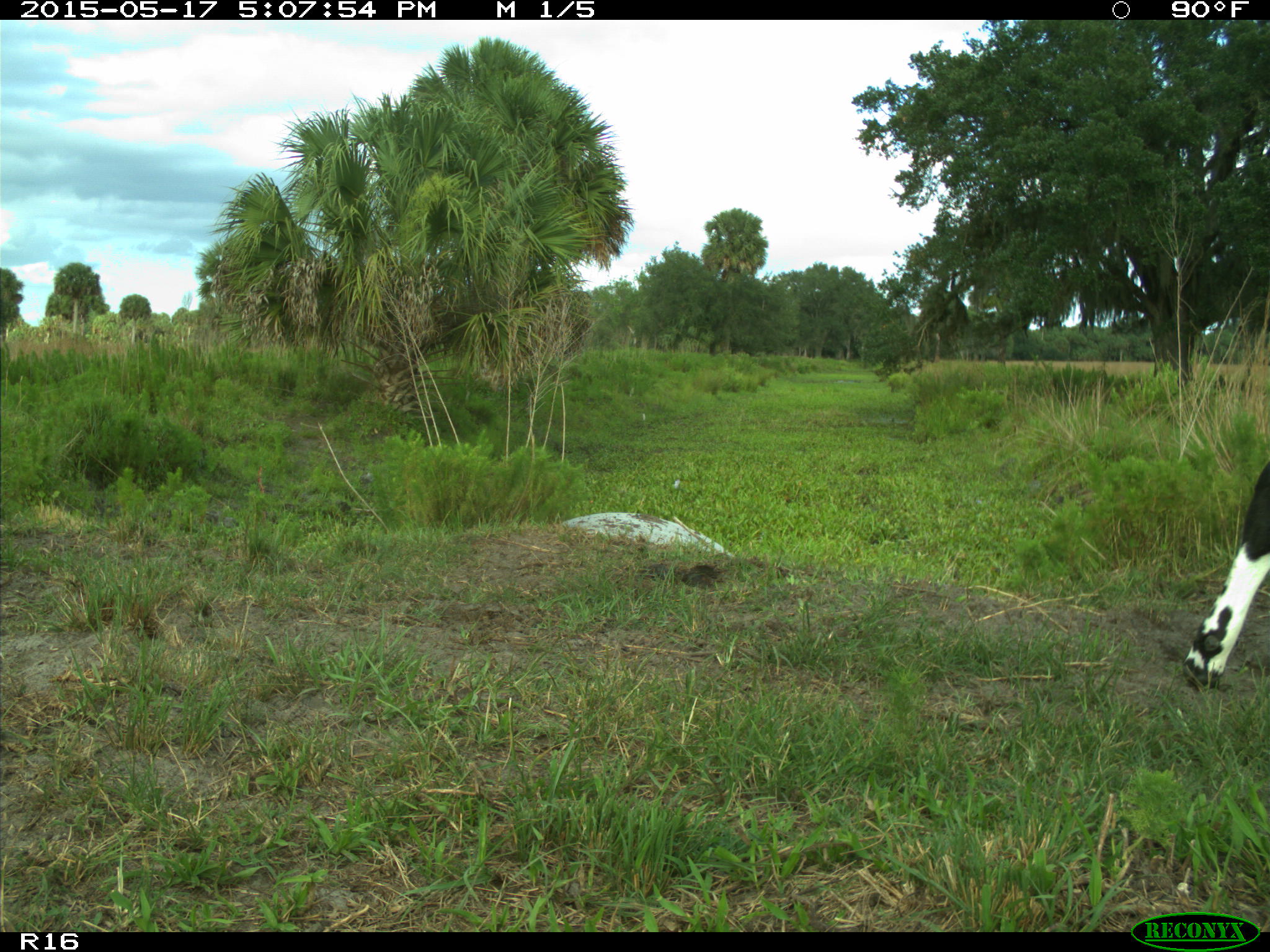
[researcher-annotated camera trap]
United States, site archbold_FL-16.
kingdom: Animalia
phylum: Chordata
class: Mammalia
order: Artiodactyla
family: Bovidae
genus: Bos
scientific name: Bos taurus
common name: domestic cow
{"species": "Bos taurus (domestic cow)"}